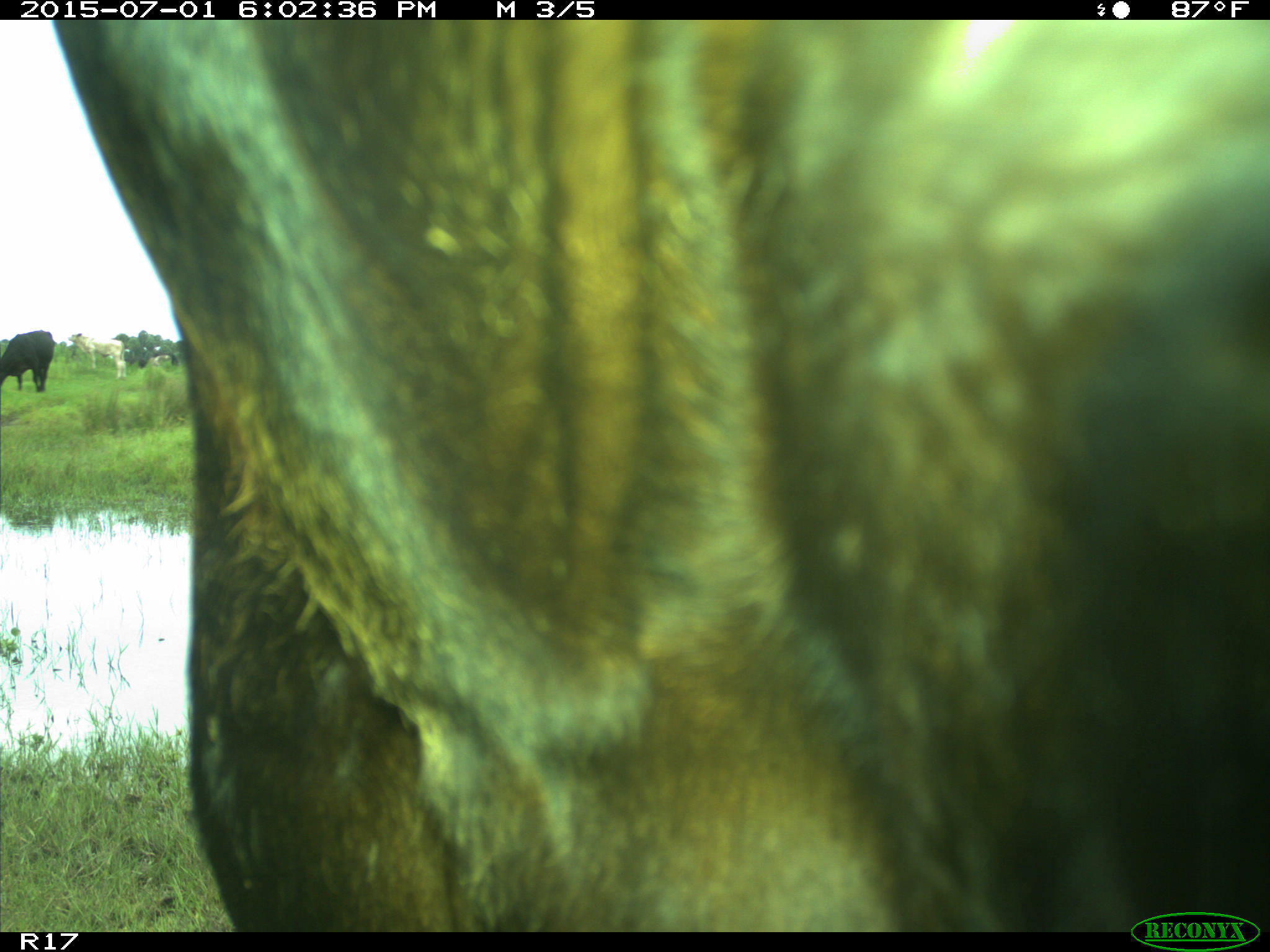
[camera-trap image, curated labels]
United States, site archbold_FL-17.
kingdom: Animalia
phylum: Chordata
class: Mammalia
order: Artiodactyla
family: Bovidae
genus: Bos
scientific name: Bos taurus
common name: domestic cow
Bos taurus (domestic cow).